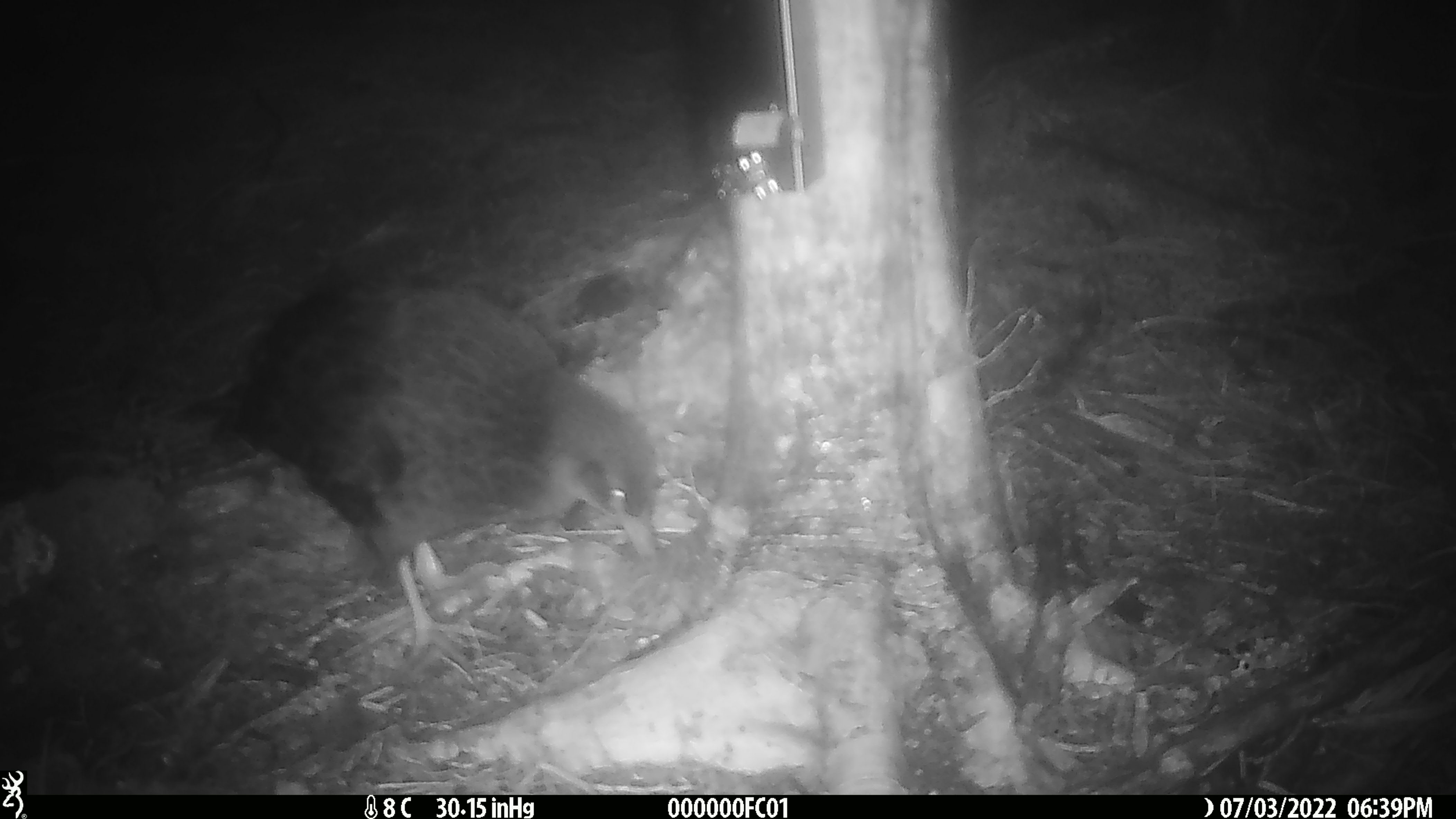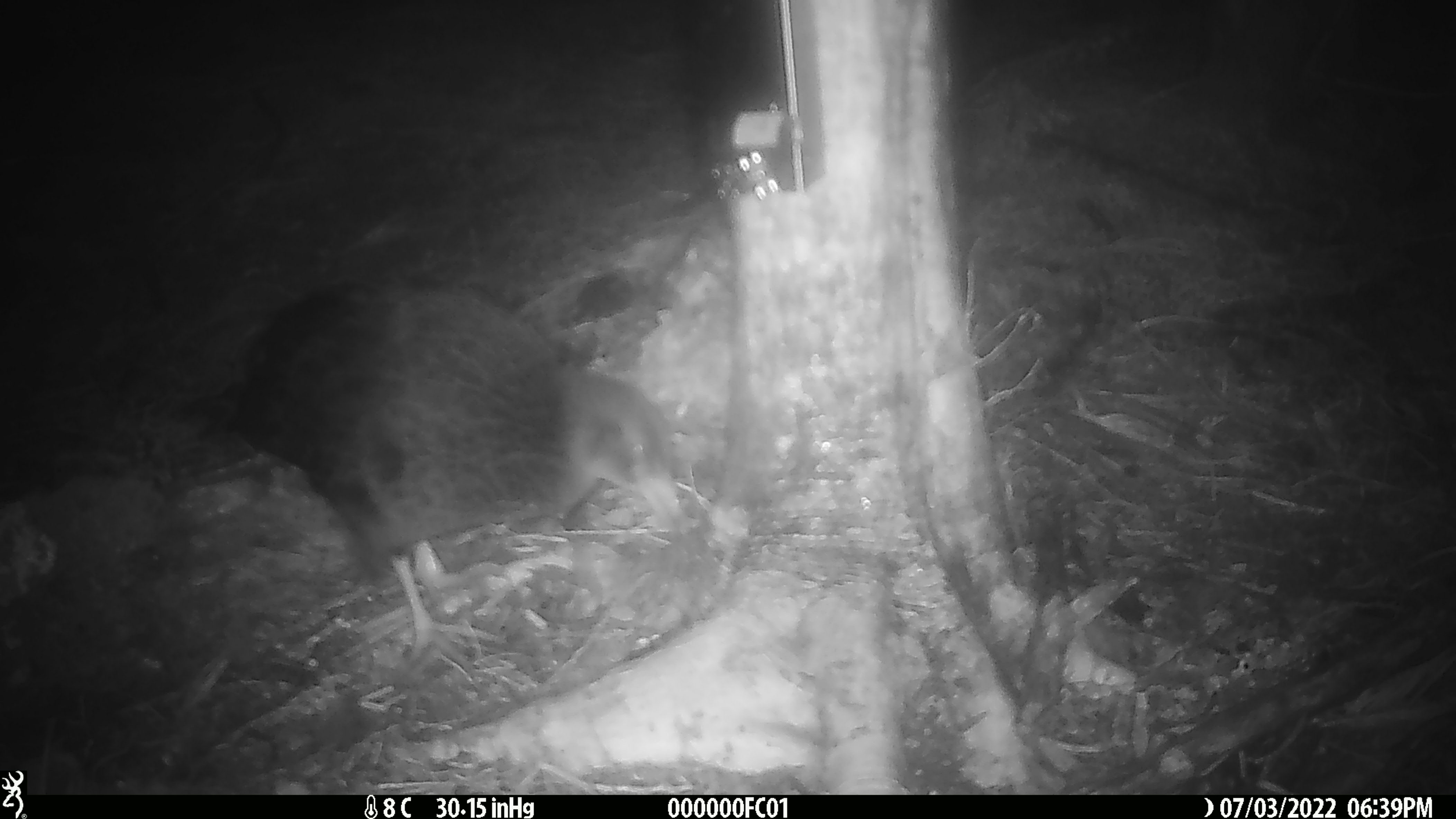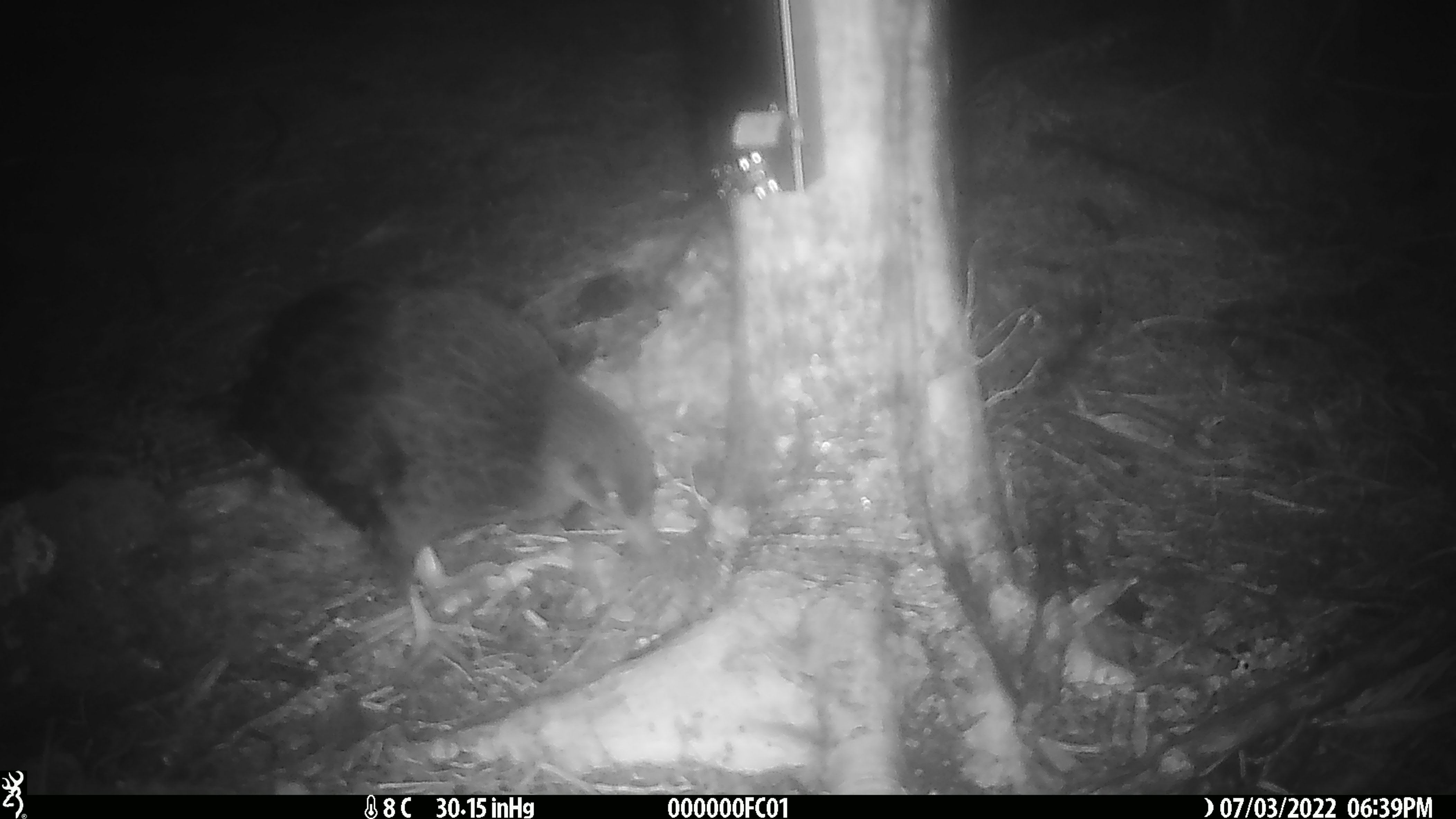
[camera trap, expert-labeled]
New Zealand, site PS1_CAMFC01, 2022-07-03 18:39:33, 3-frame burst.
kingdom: Animalia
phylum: Chordata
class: Aves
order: Gruiformes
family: Rallidae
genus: Gallirallus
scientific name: Gallirallus australis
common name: weka